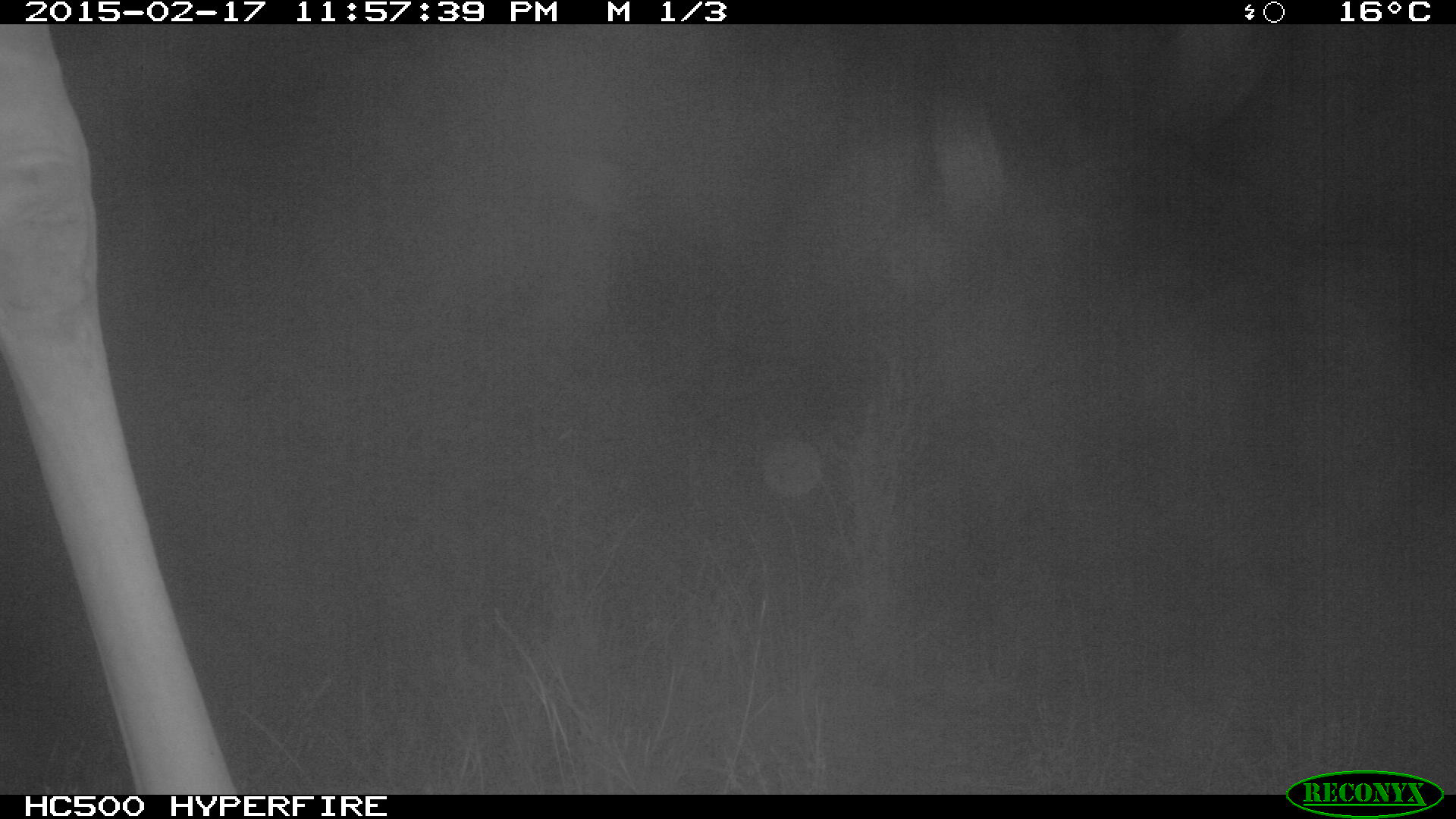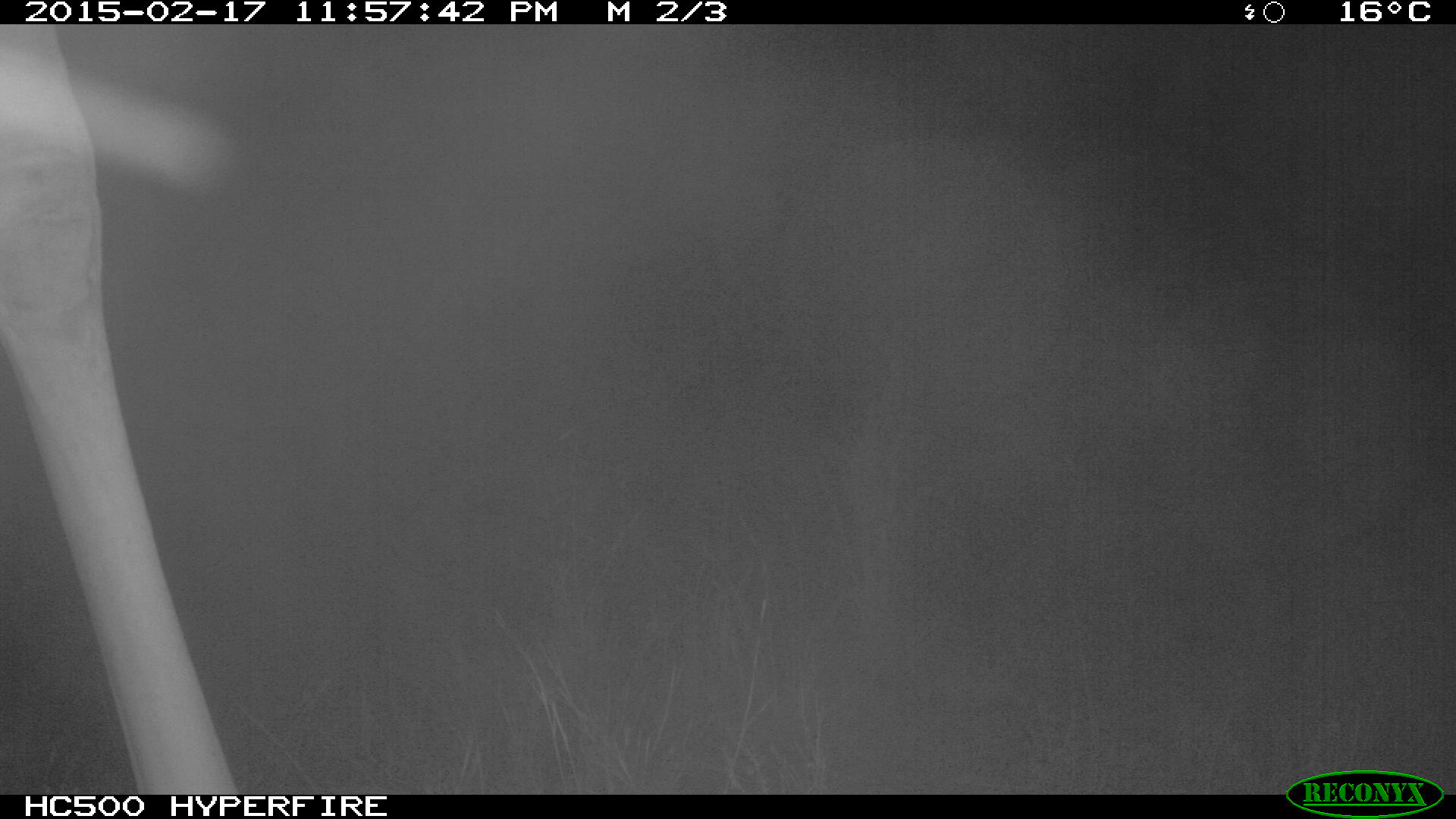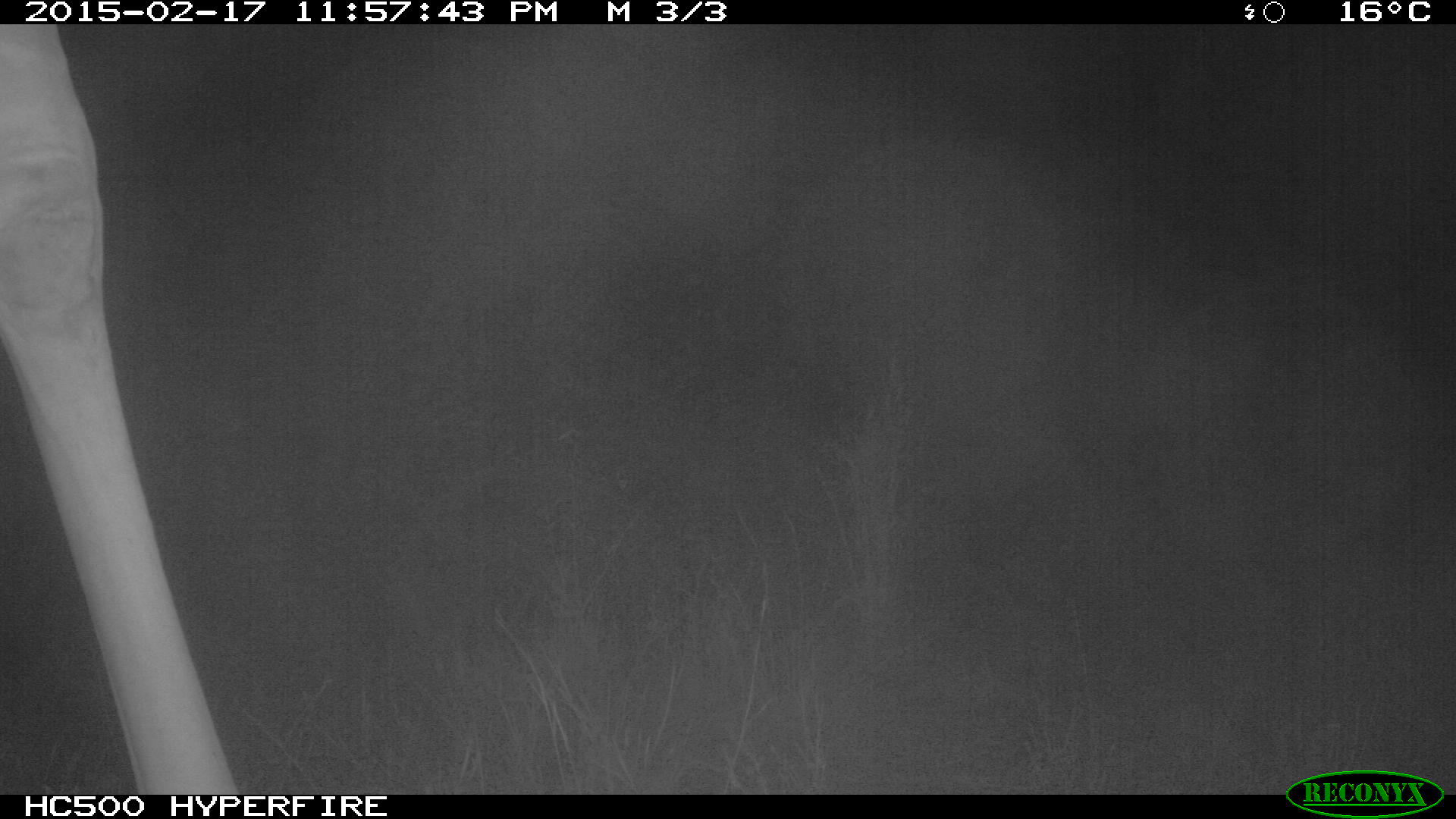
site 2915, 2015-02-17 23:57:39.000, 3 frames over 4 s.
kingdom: Animalia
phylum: Chordata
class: Mammalia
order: Artiodactyla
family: Giraffidae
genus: Giraffa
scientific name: Giraffa camelopardalis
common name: giraffe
Giraffa camelopardalis (giraffe), count 2.